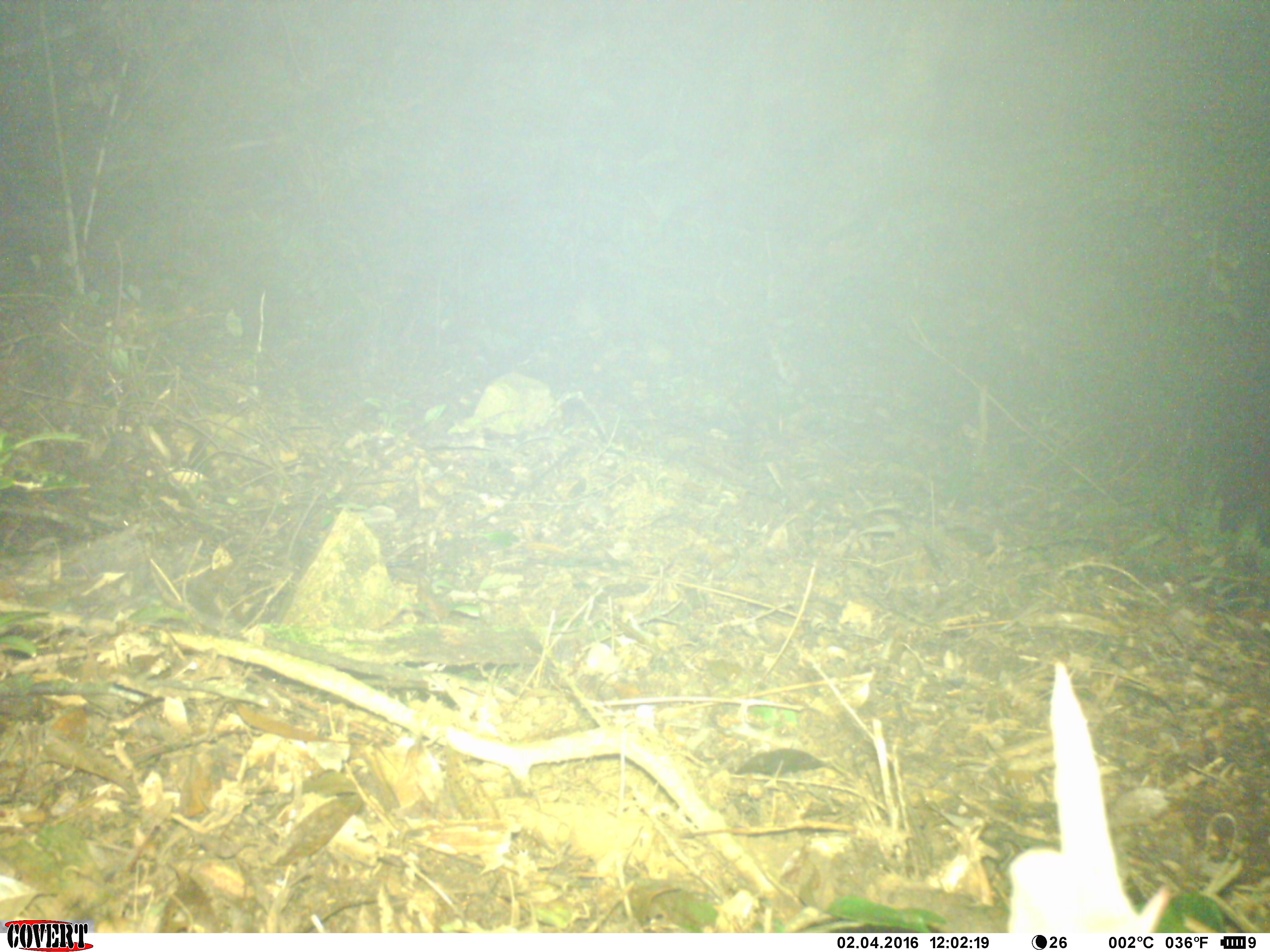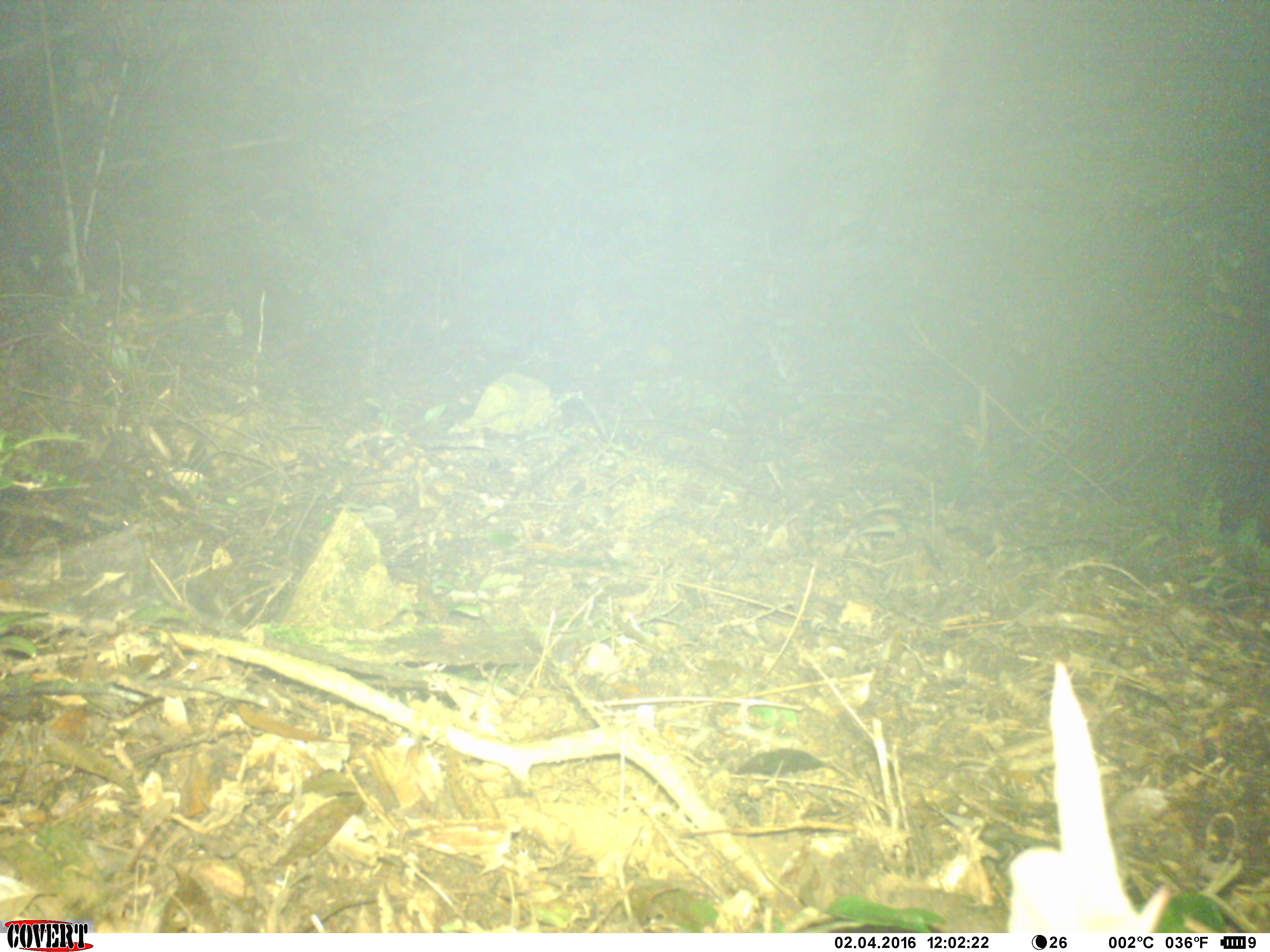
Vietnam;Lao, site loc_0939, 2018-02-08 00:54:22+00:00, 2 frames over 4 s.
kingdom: Animalia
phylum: Chordata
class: Mammalia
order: Rodentia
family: Muridae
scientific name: Muridae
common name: old-world mice and rats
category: unidentified murid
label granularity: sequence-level